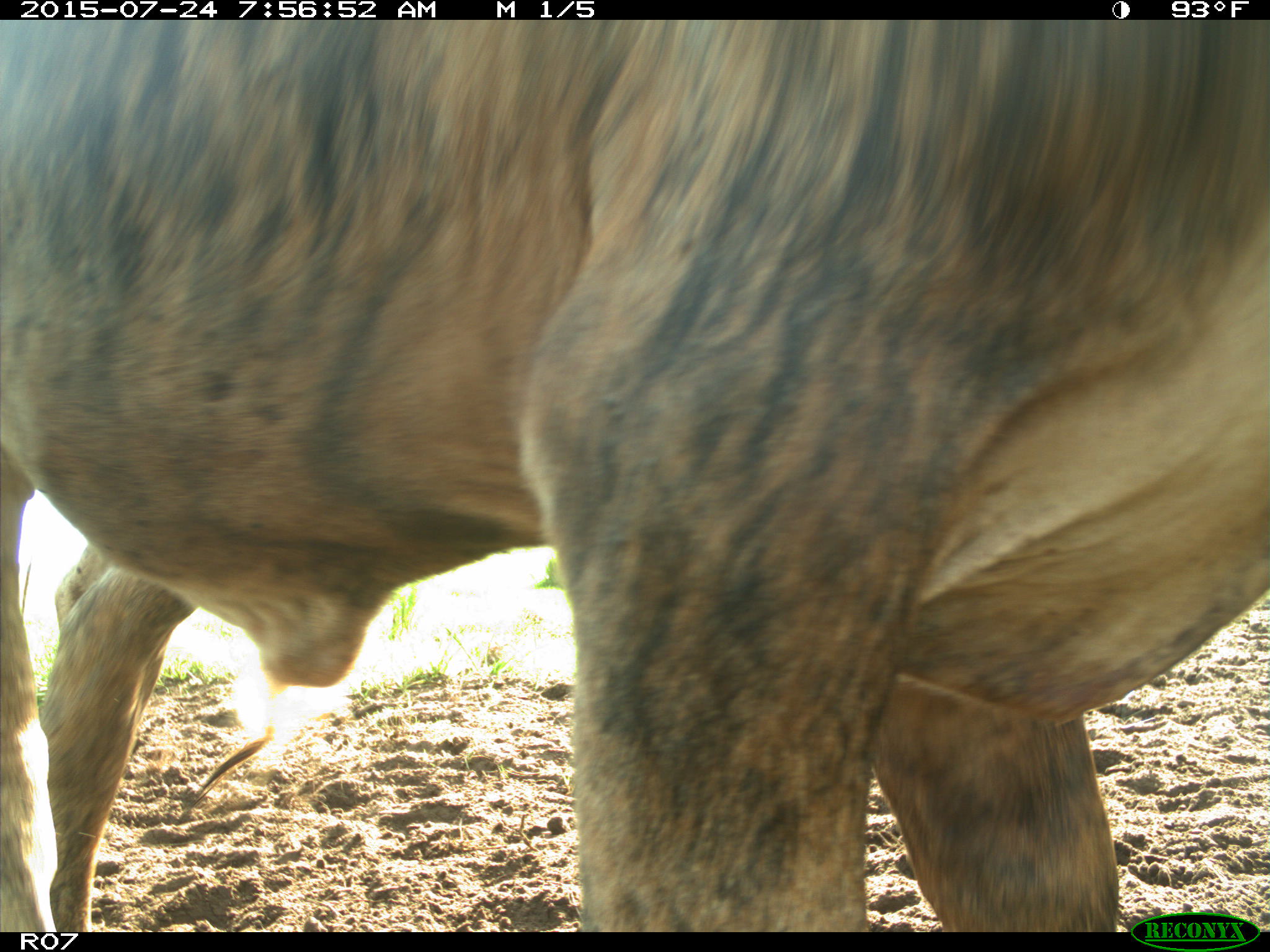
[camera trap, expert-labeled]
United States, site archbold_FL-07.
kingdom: Animalia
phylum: Chordata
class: Mammalia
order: Artiodactyla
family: Bovidae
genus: Bos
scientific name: Bos taurus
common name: domestic cow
Bos taurus (domestic cow).